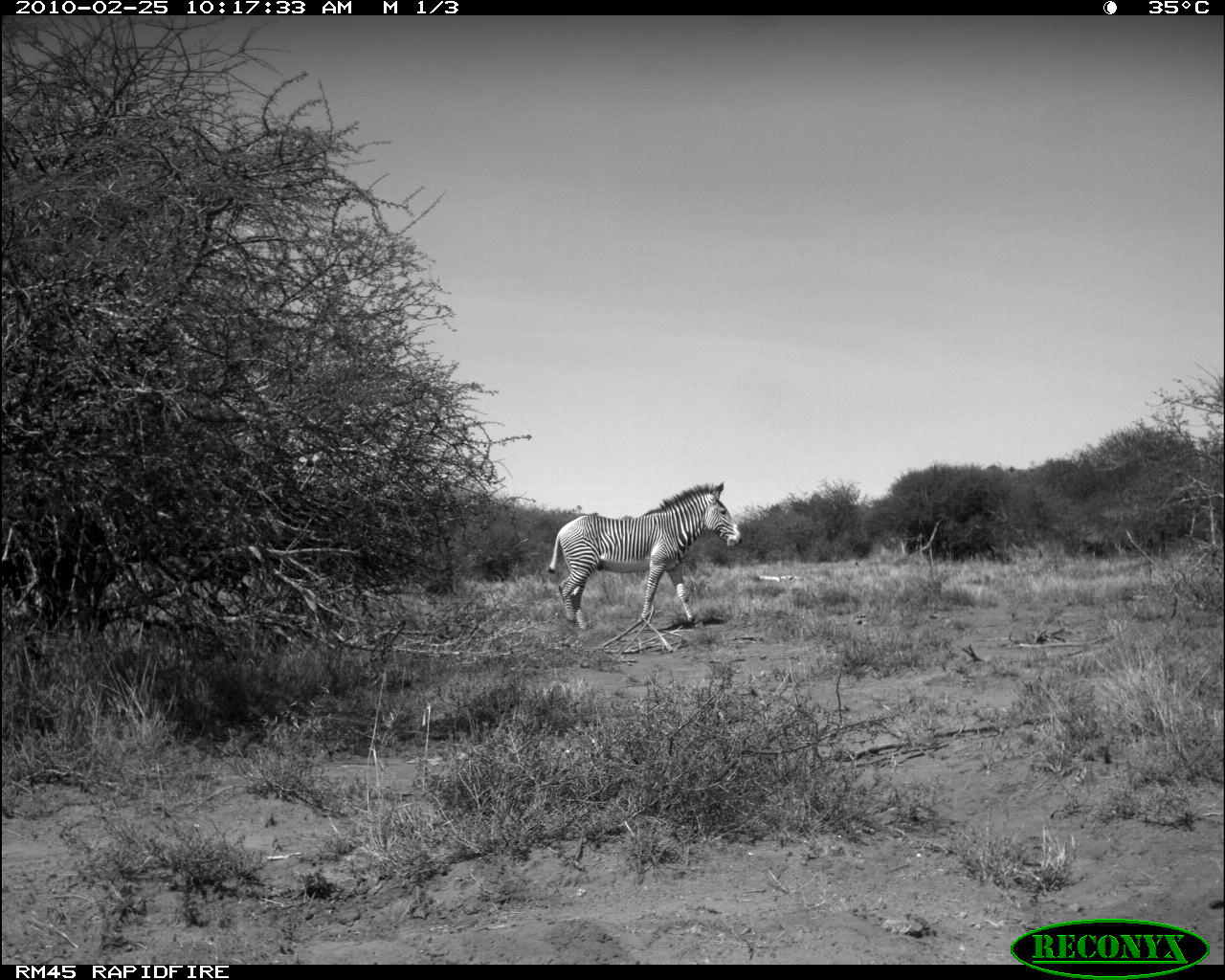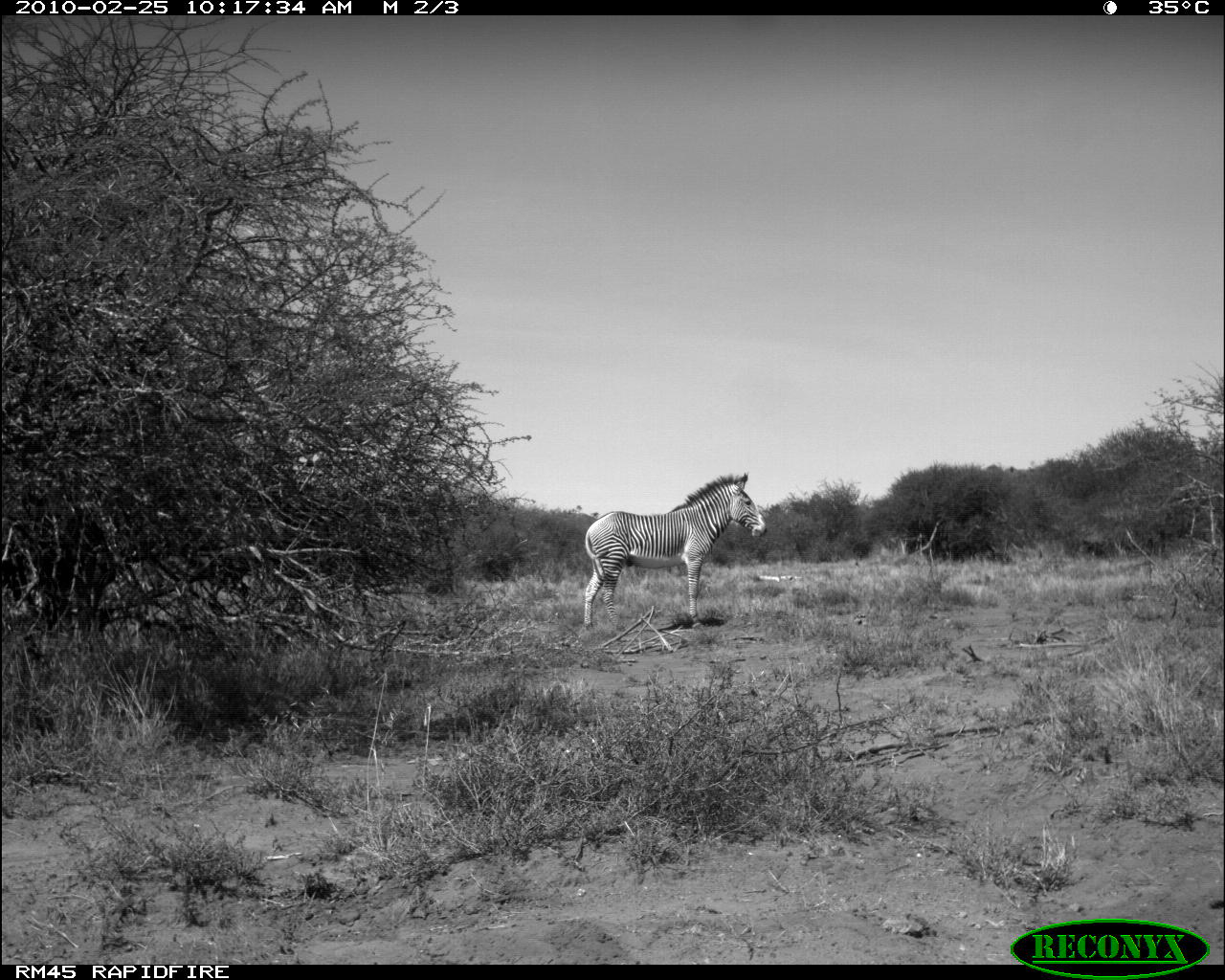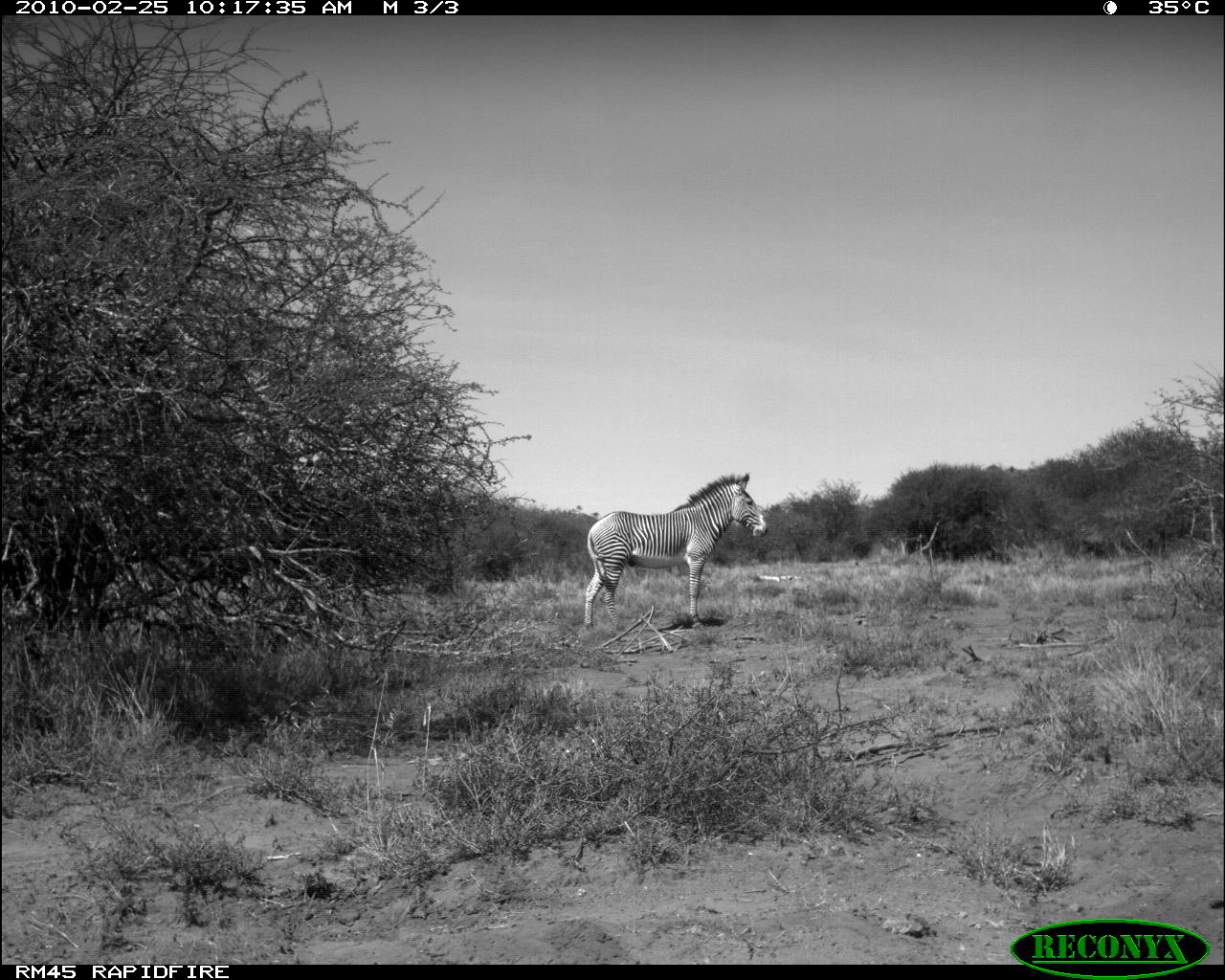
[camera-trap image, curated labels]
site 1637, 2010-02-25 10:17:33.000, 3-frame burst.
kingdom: Animalia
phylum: Chordata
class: Mammalia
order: Perissodactyla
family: Equidae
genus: Equus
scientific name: Equus grevyi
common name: grévy's zebra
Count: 1.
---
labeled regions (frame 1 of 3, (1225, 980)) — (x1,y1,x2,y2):
equus grevyi: (547,482,743,630)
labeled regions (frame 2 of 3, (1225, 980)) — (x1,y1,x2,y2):
equus grevyi: (584,470,768,629)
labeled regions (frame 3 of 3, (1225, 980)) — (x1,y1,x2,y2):
equus grevyi: (582,470,770,631)